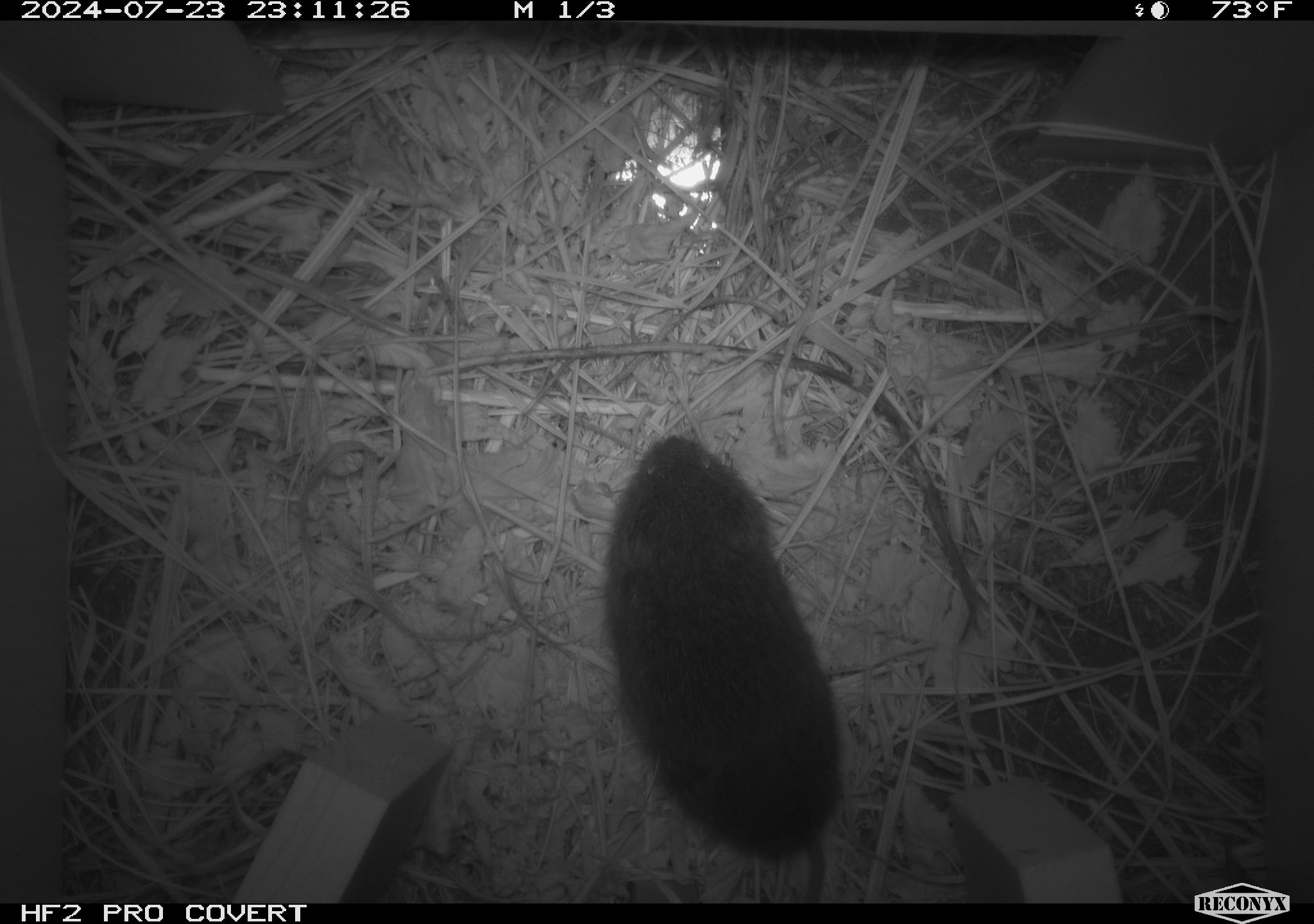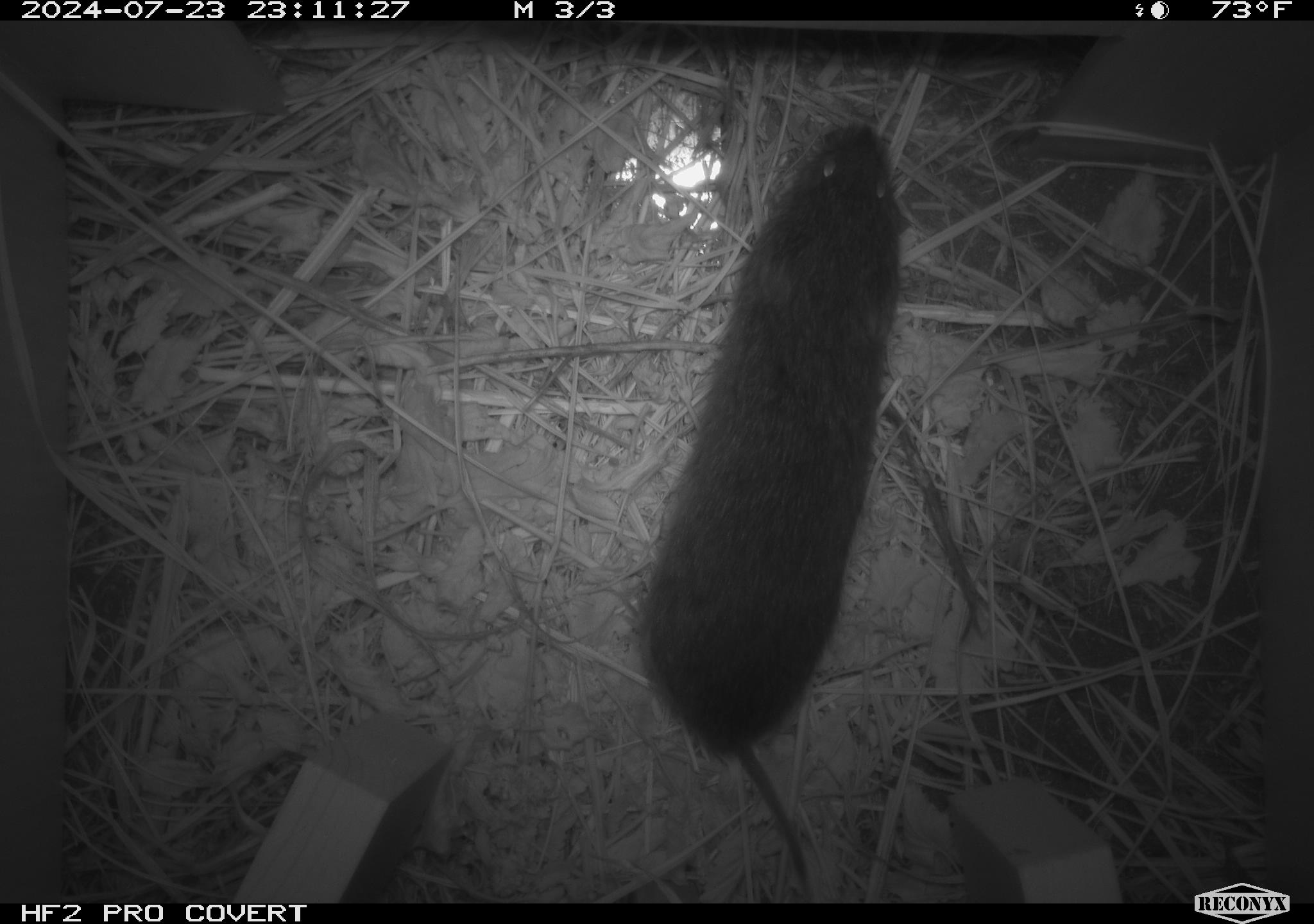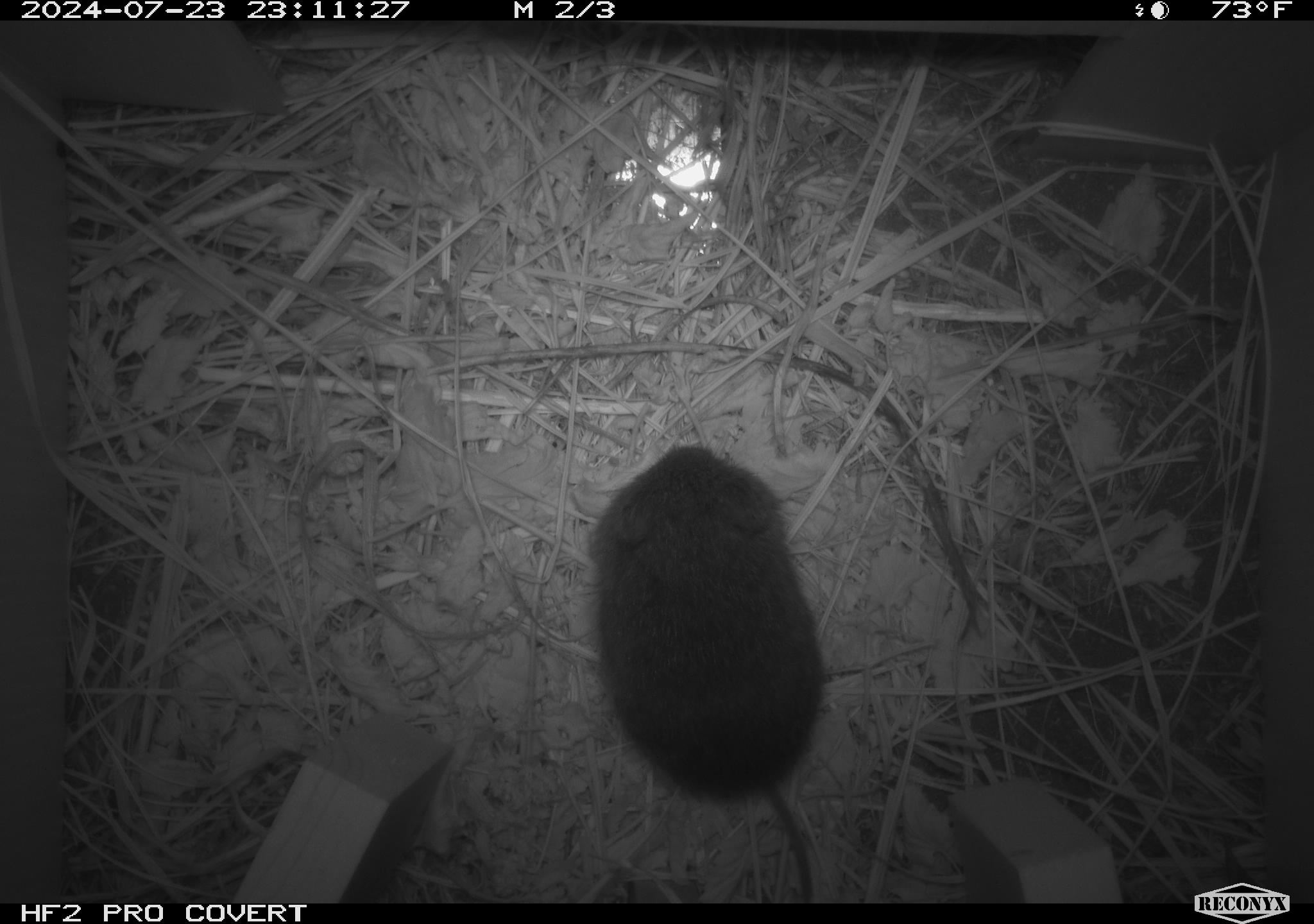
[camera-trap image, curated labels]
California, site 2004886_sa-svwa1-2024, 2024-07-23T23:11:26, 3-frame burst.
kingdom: Animalia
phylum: Chordata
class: Mammalia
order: Rodentia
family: Cricetidae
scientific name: Arvicolinae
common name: voles, lemmings, and muskrats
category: arvicolinae subfamily